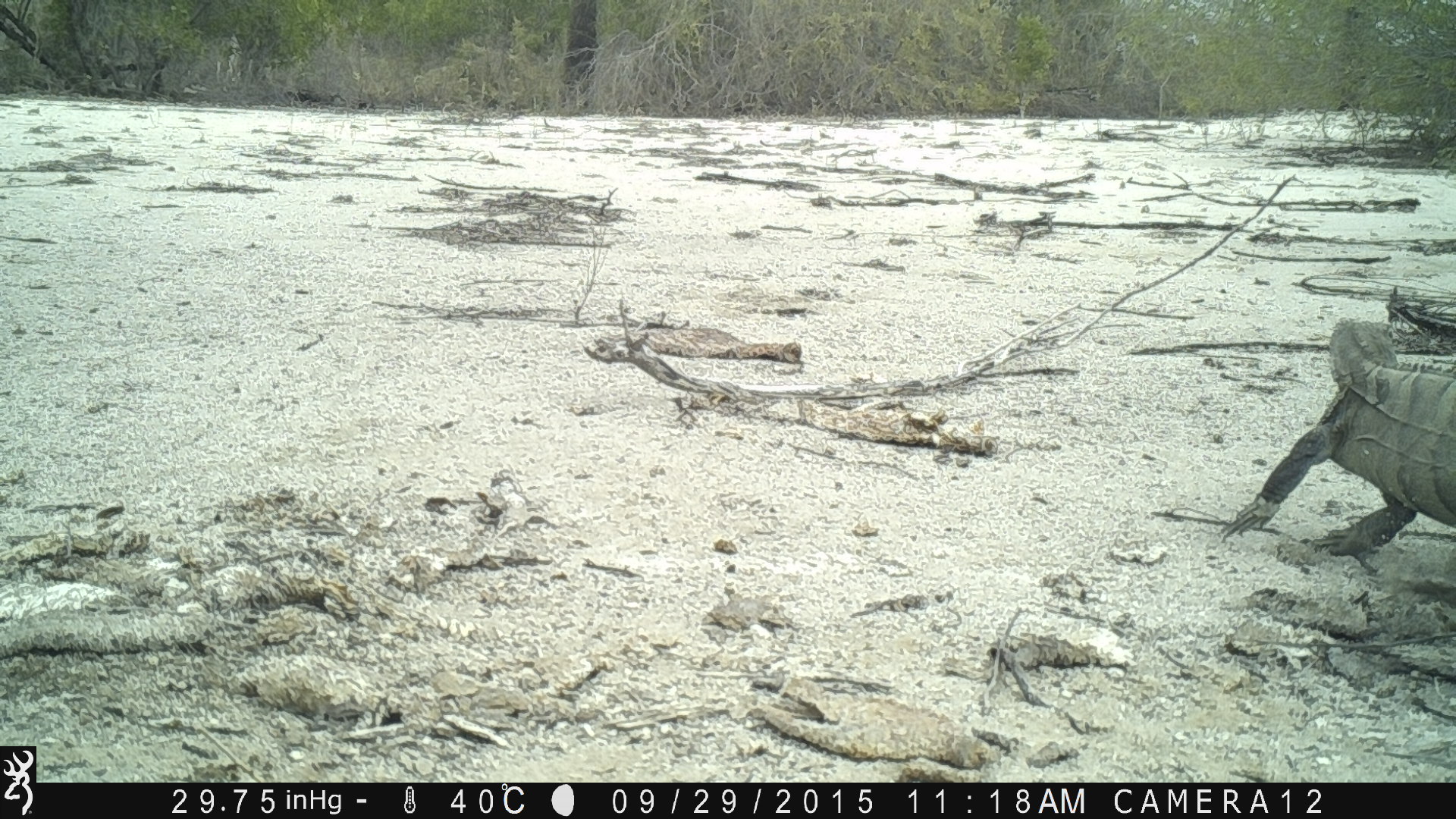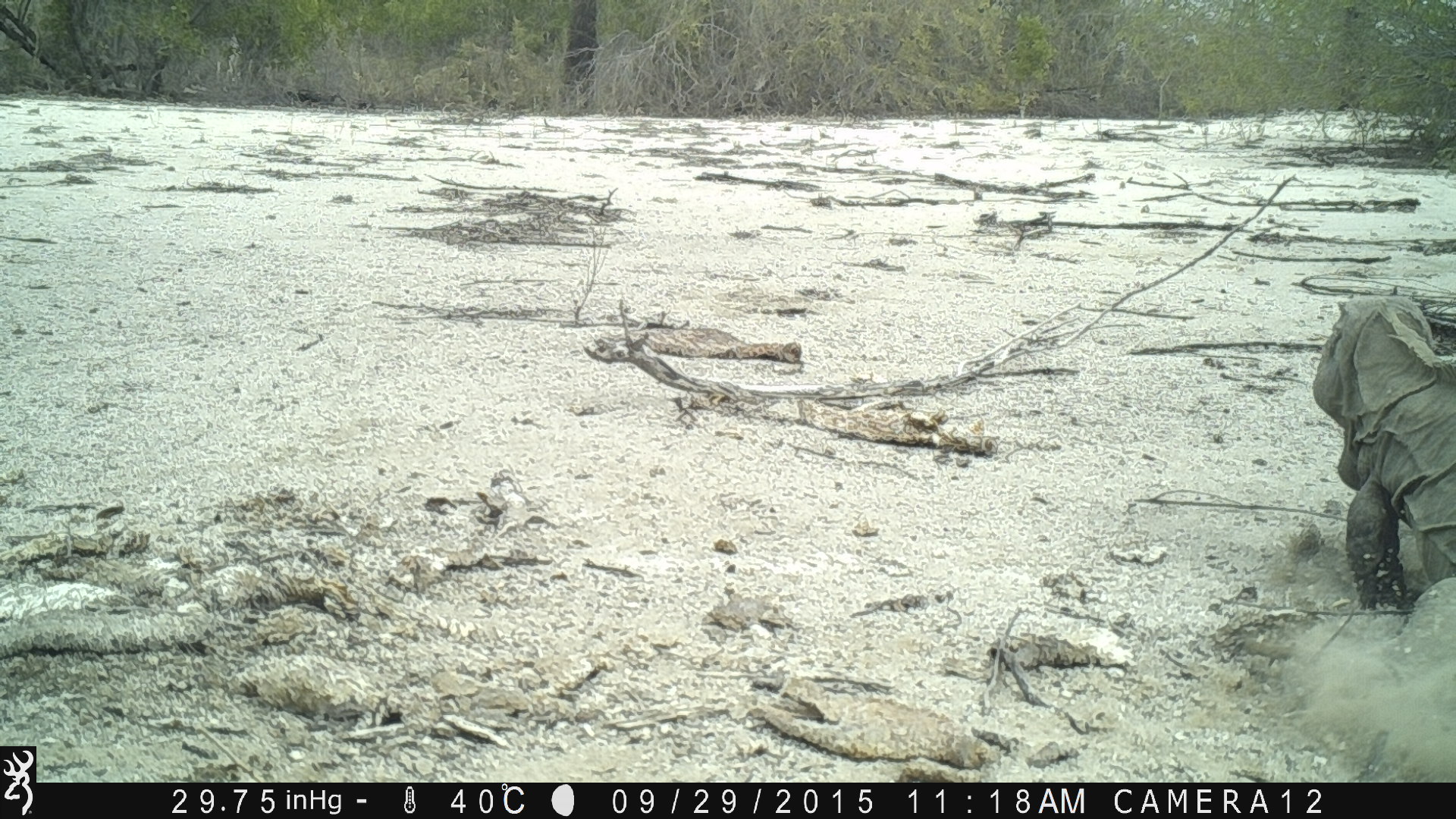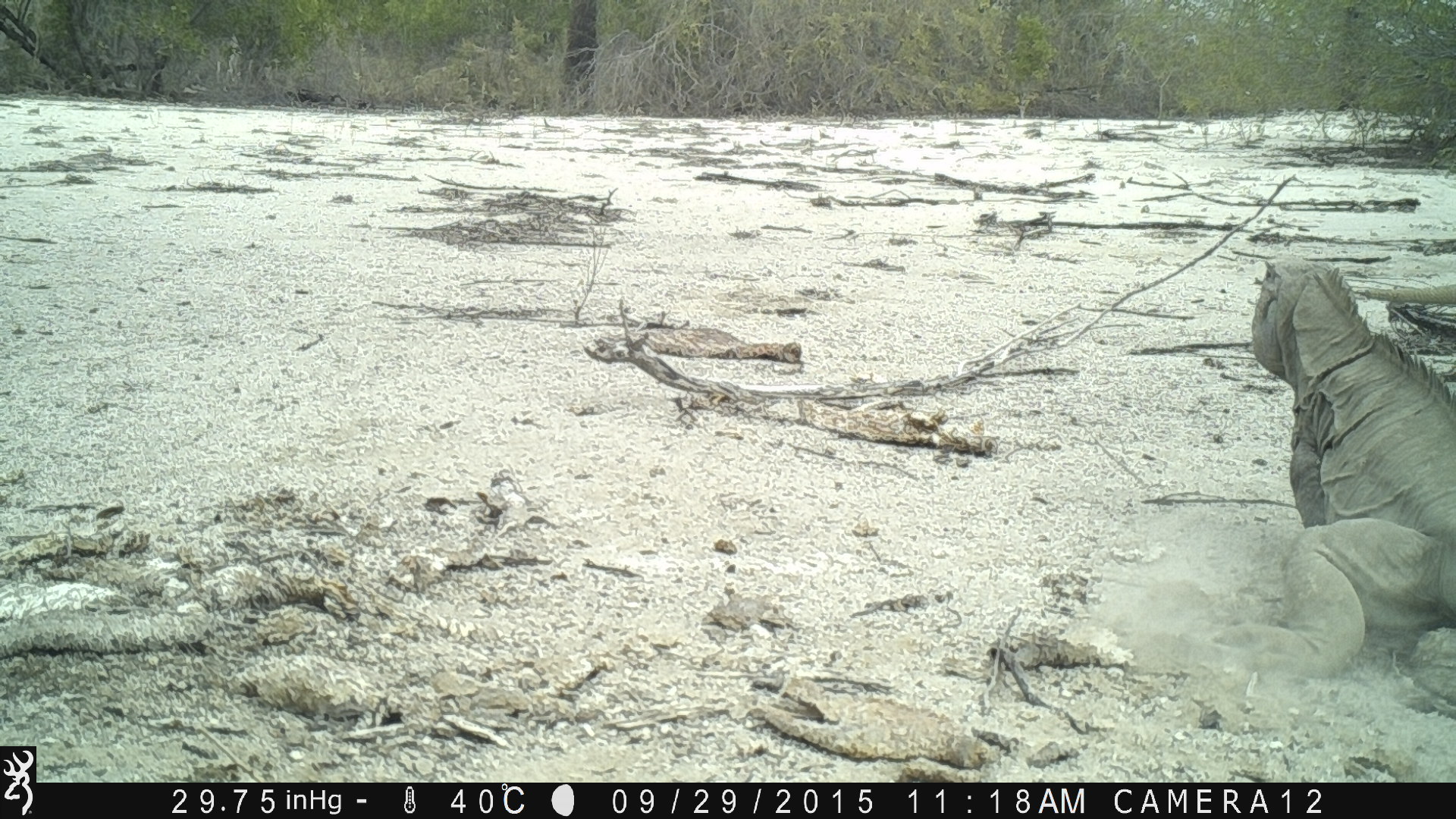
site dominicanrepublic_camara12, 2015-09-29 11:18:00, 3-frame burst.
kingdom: Animalia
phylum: Chordata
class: Reptilia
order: Squamata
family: Iguanidae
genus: Iguana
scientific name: Iguana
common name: typical iguanas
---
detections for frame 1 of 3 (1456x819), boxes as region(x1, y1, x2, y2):
iguana: region(1209, 316, 1456, 576)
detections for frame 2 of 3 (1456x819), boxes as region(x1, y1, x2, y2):
iguana: region(1307, 296, 1456, 775)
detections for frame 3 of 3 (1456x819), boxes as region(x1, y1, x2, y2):
iguana: region(1245, 263, 1456, 669)